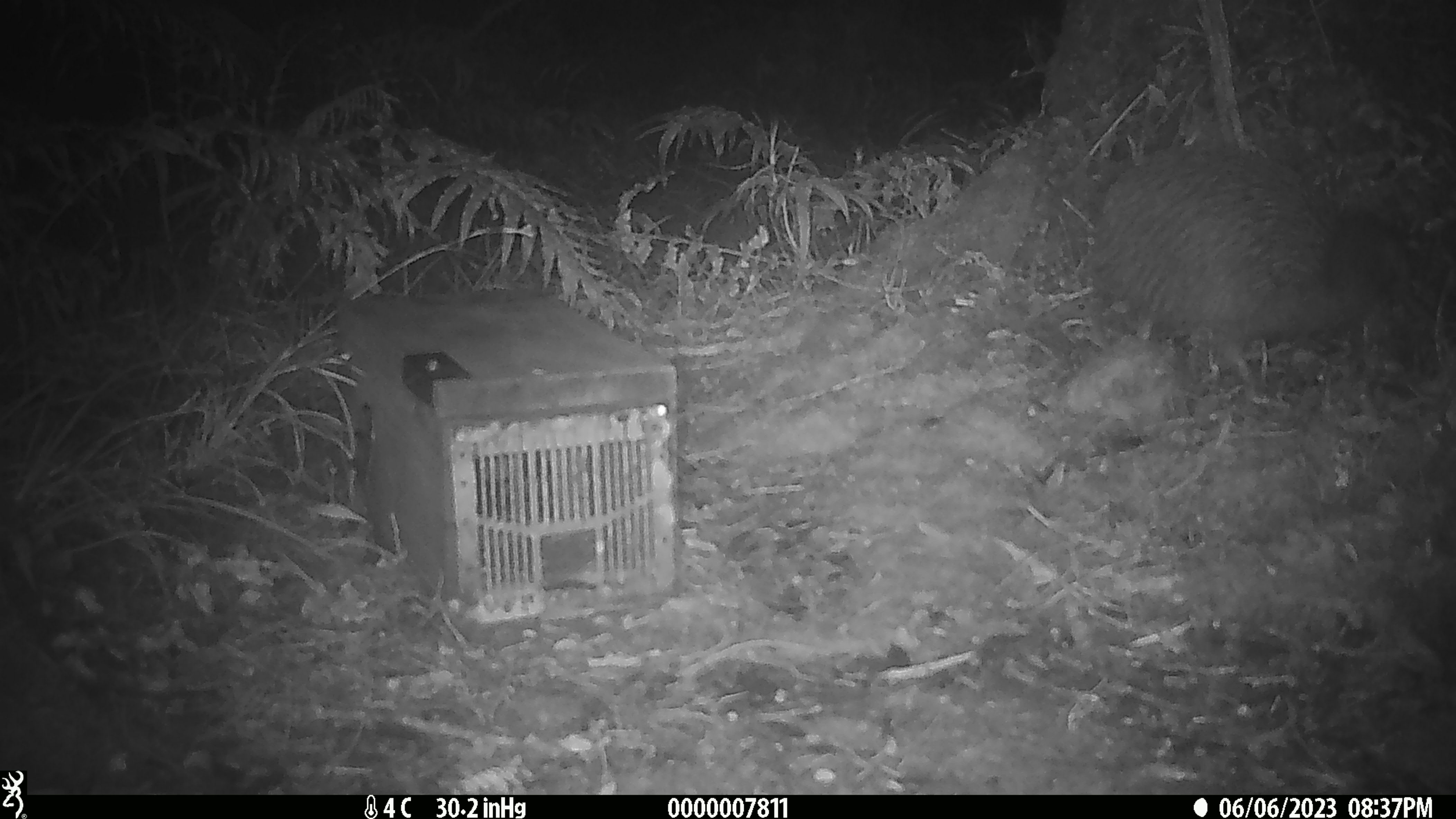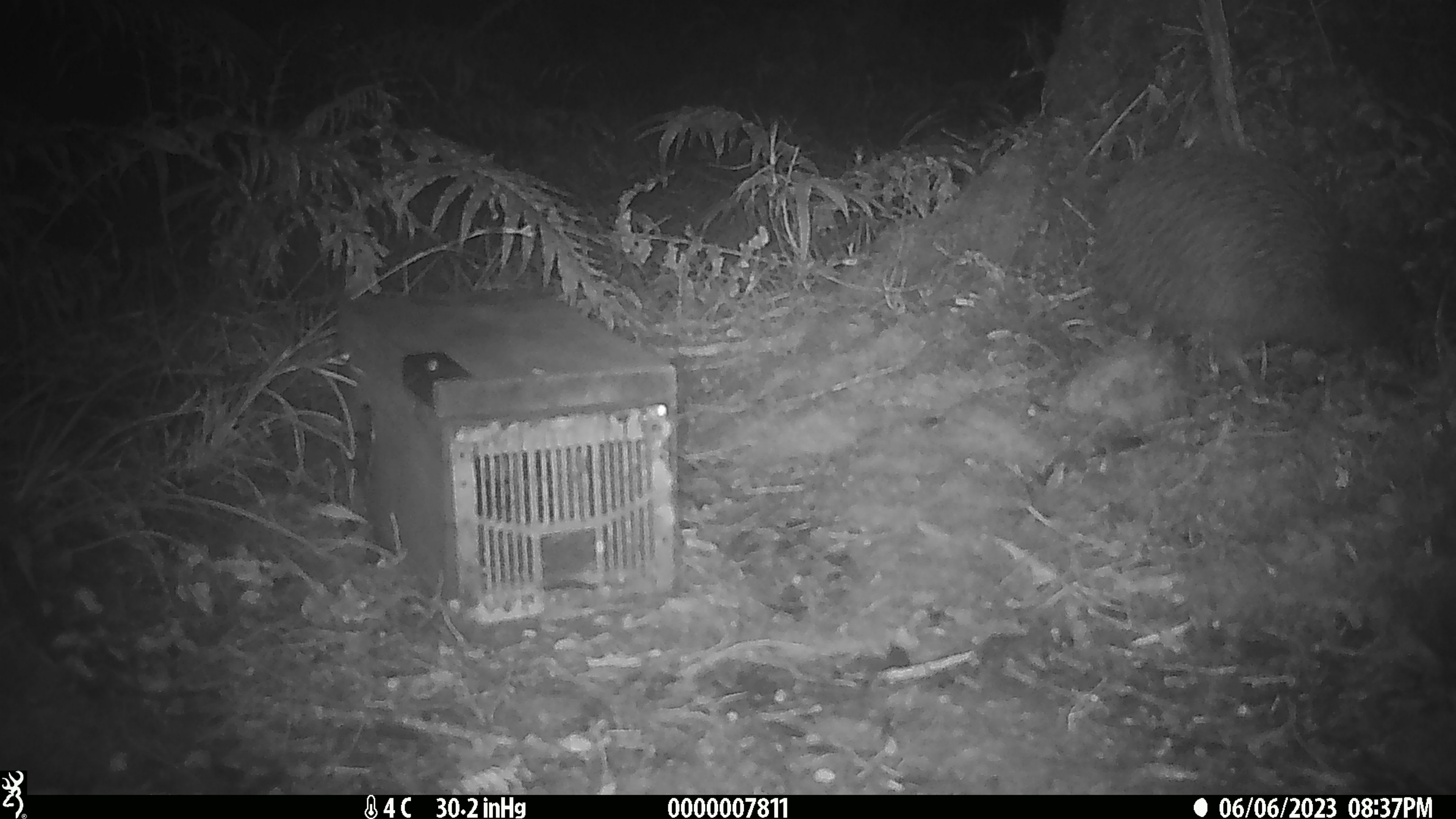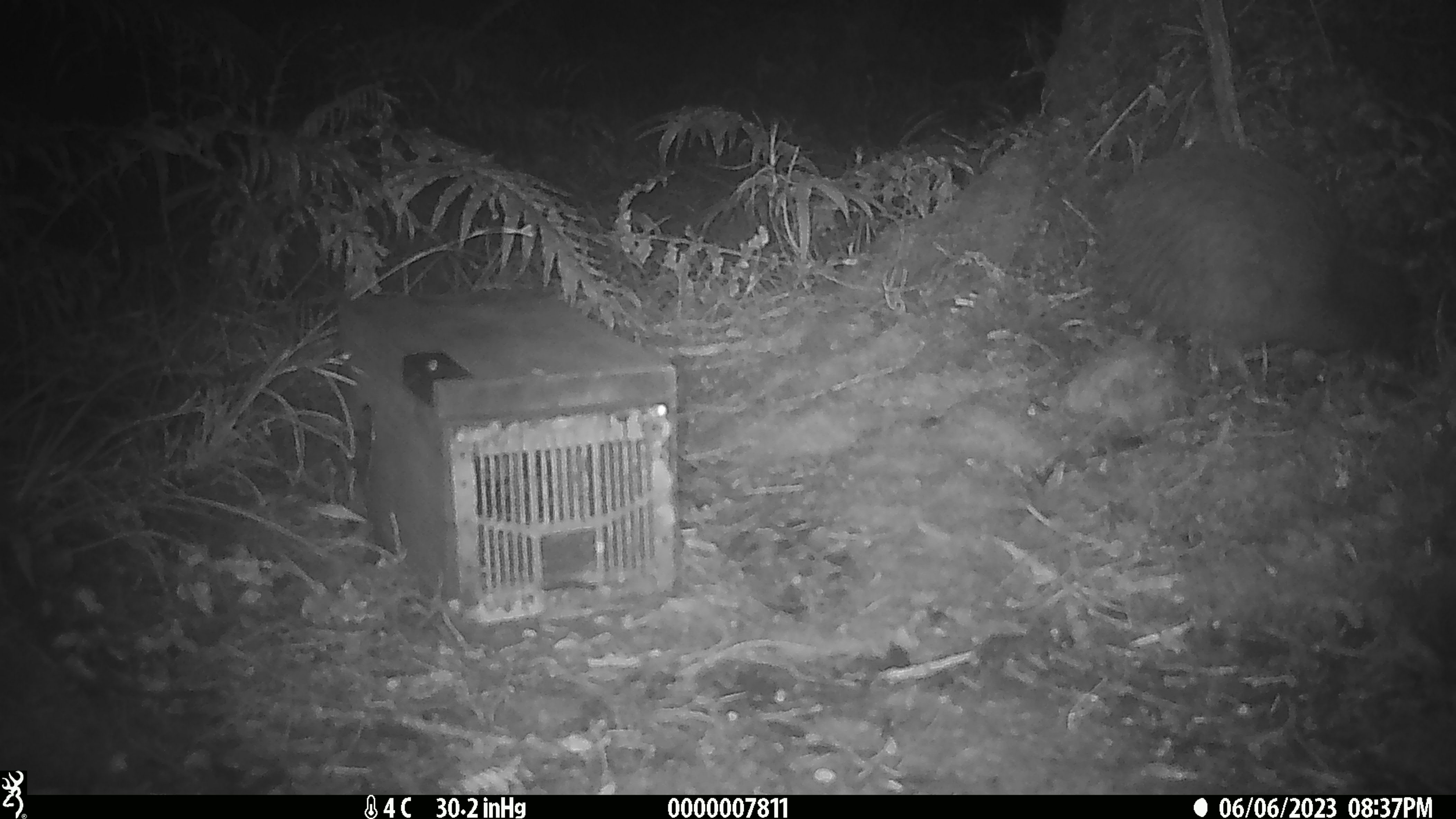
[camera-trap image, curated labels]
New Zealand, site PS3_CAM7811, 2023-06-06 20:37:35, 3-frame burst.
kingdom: Animalia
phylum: Chordata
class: Aves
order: Apterygiformes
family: Apterygidae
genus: Apteryx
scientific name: Apteryx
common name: kiwi